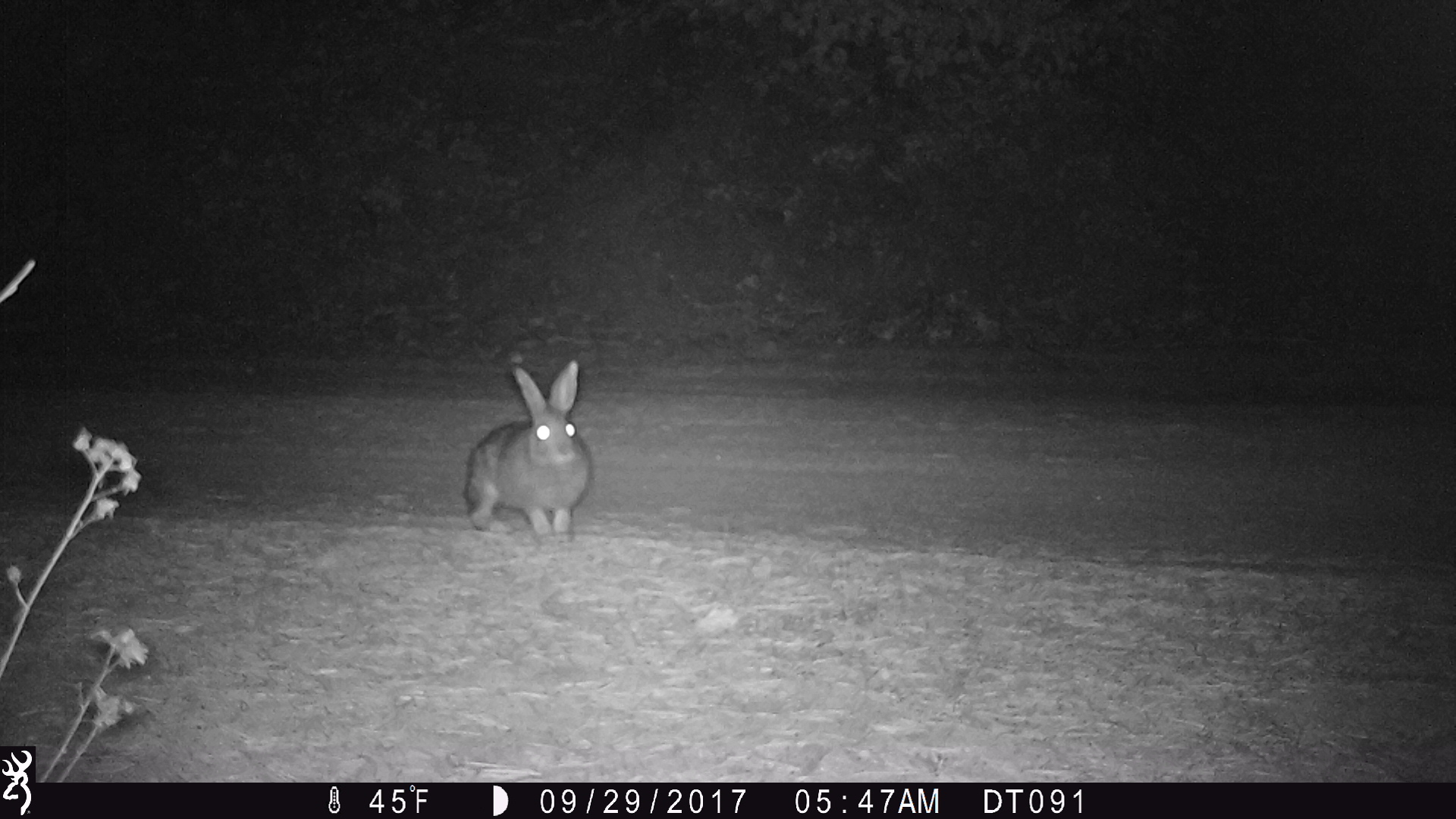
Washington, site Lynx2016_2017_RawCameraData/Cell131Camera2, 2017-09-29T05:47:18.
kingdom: Animalia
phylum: Chordata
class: Mammalia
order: Lagomorpha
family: Leporidae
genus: Lepus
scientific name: Lepus americanus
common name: snowshoe hare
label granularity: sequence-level